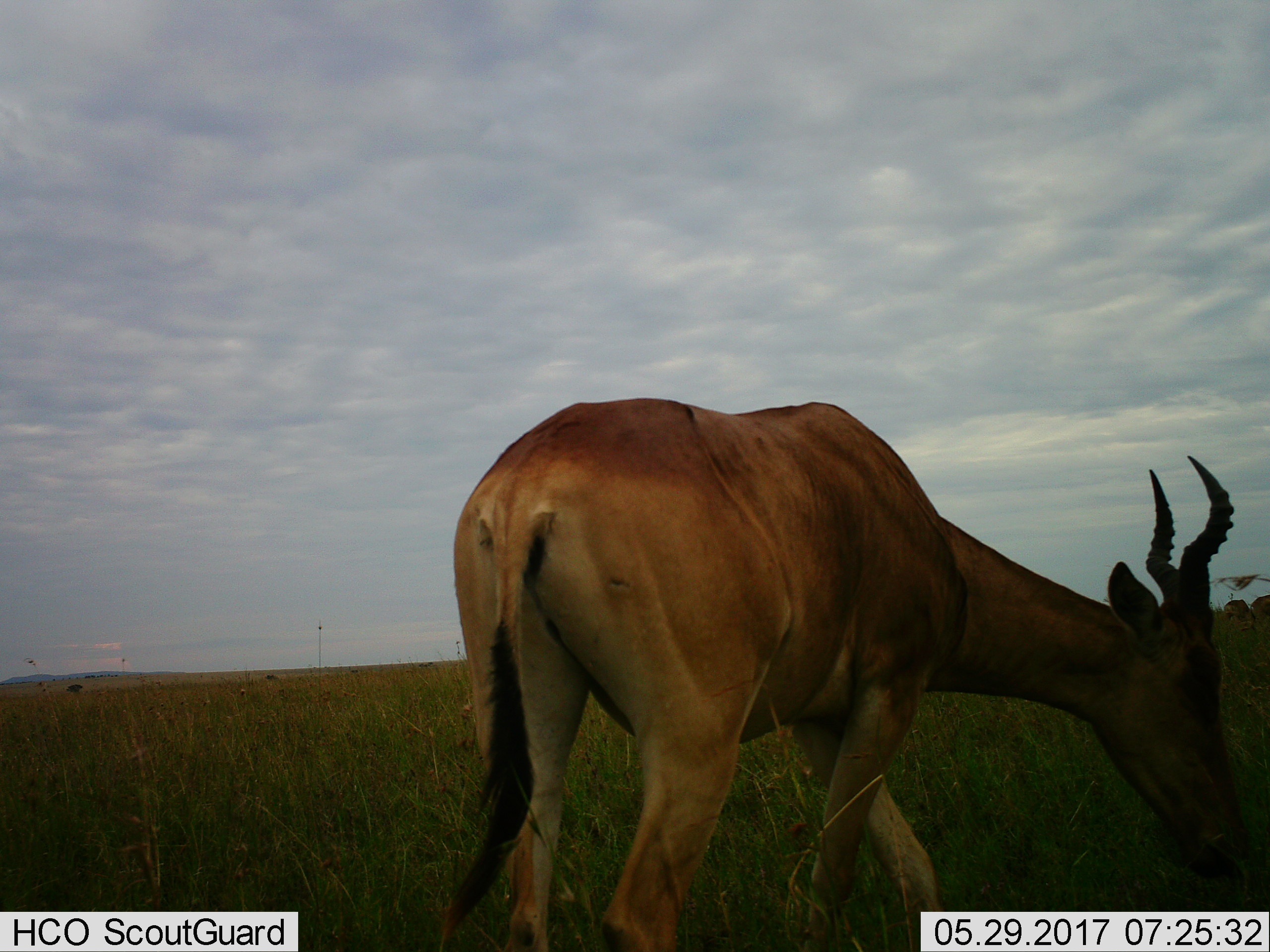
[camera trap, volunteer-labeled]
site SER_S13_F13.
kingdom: Animalia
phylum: Chordata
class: Mammalia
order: Artiodactyla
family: Bovidae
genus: Alcelaphus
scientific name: Alcelaphus buselaphus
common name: hartebeest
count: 1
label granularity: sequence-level